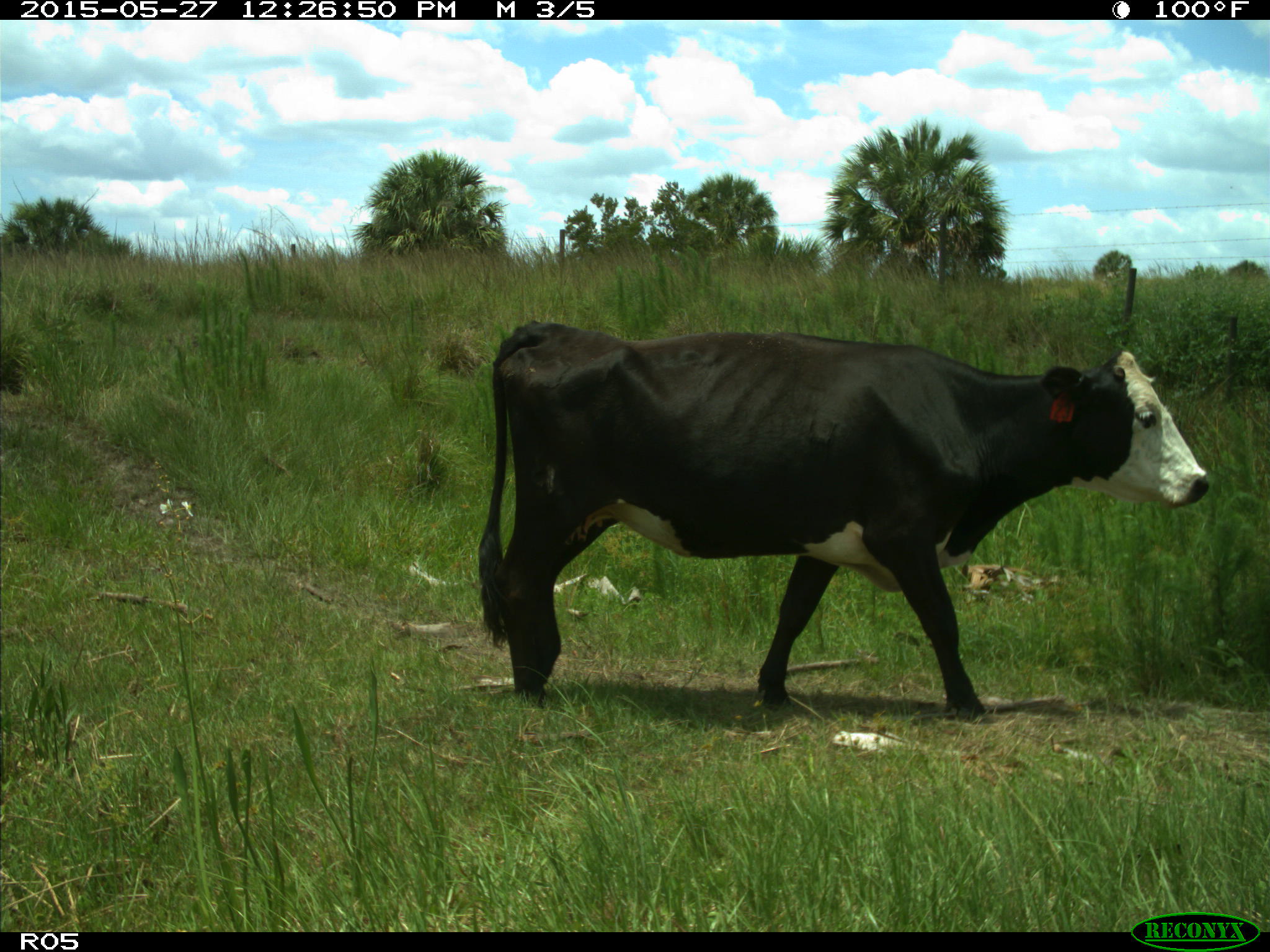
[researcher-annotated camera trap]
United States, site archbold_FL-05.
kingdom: Animalia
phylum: Chordata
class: Mammalia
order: Artiodactyla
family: Bovidae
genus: Bos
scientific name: Bos taurus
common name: domestic cow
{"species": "Bos taurus (domestic cow)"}